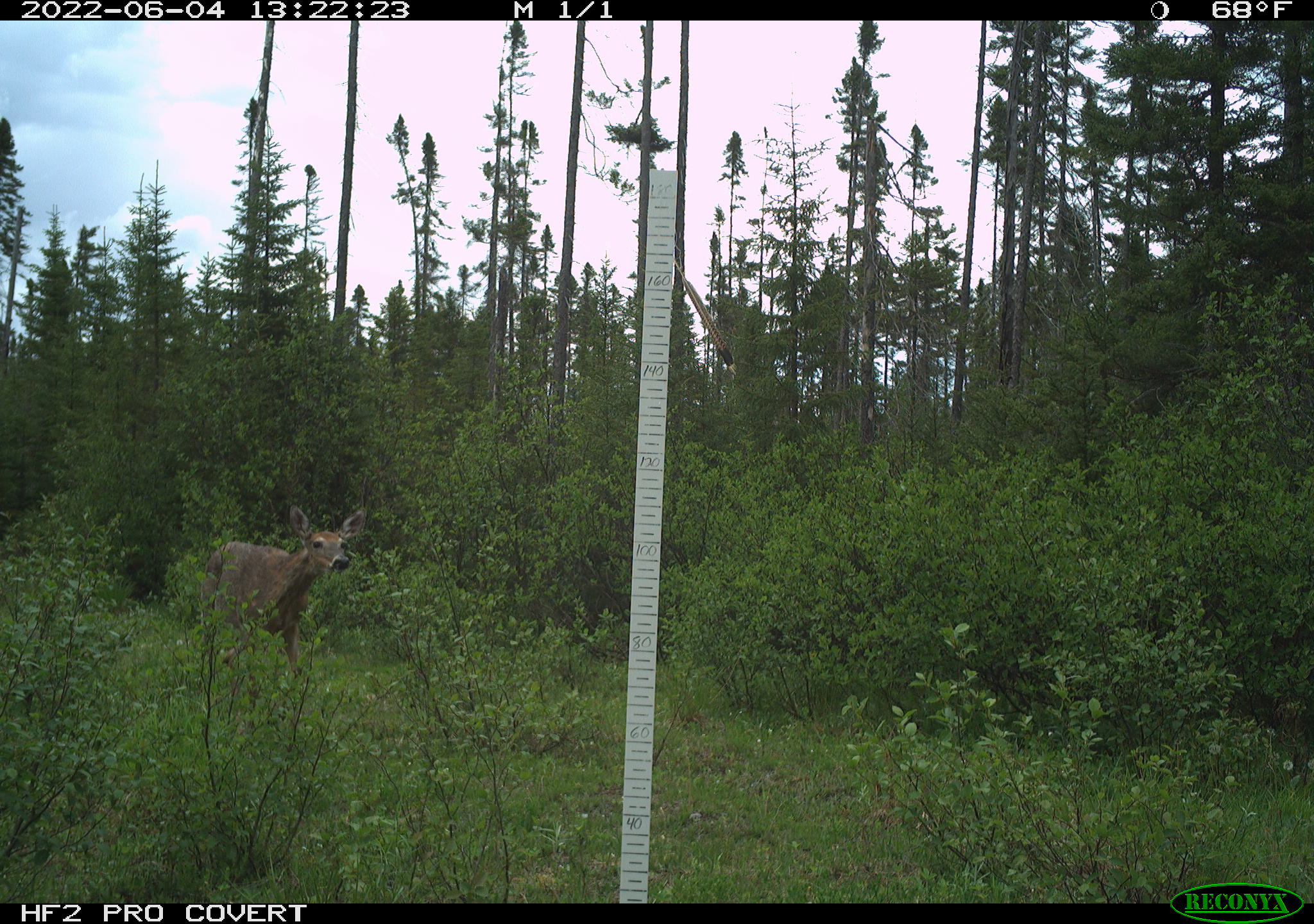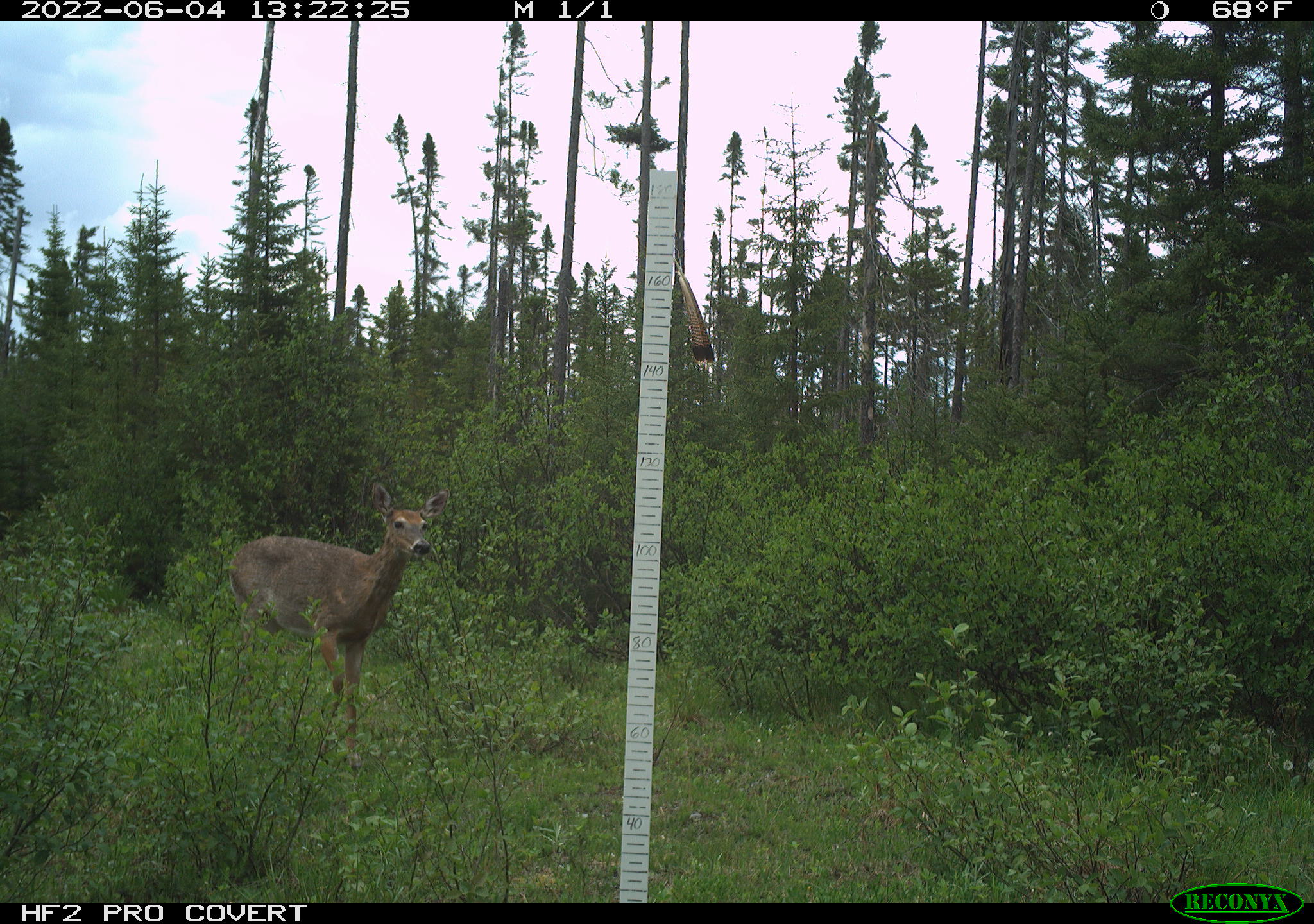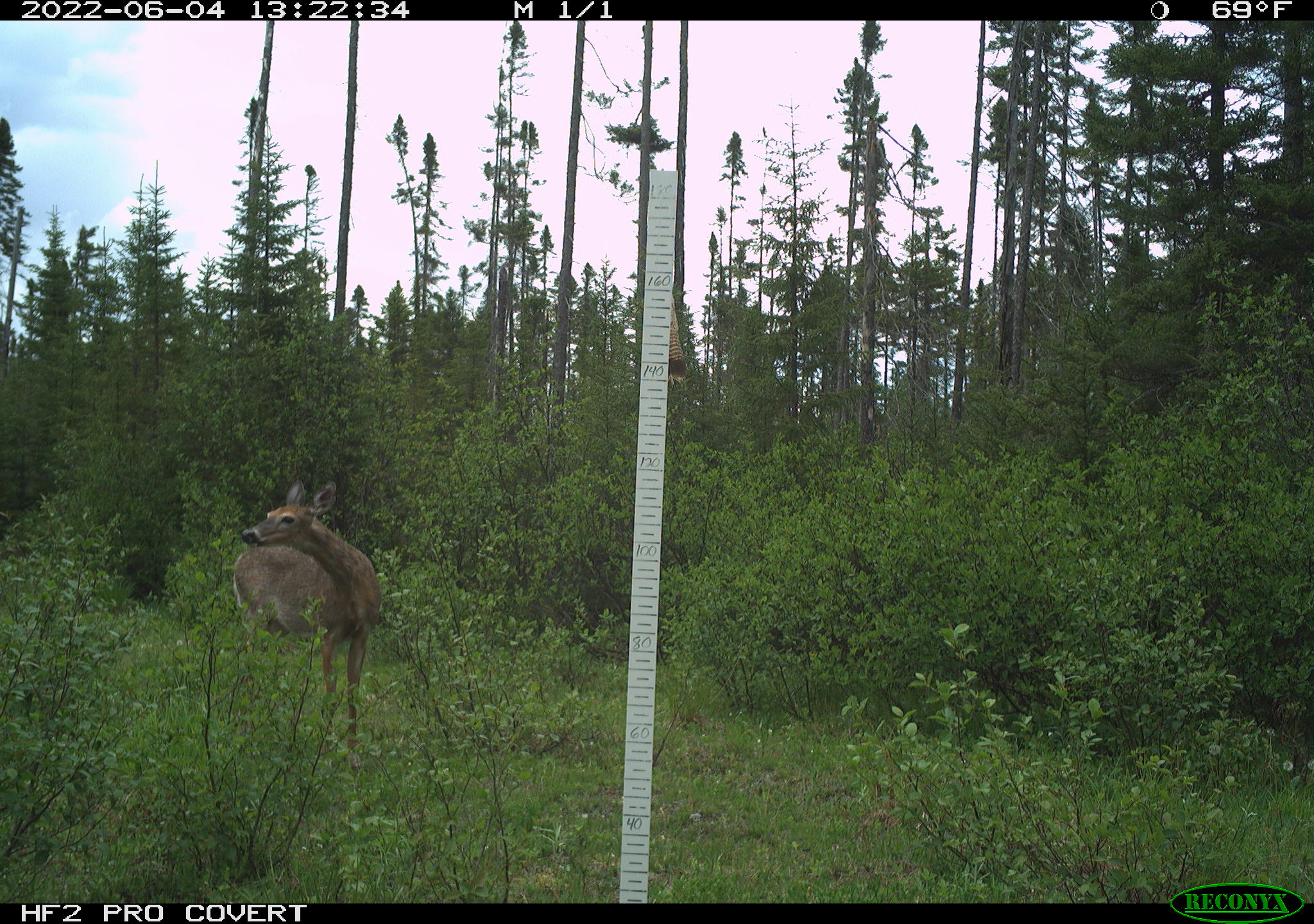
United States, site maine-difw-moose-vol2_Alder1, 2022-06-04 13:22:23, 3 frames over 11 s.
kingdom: Animalia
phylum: Chordata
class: Mammalia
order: Artiodactyla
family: Cervidae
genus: Odocoileus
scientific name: Odocoileus virginianus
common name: white-tailed deer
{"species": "white-tailed deer (Odocoileus virginianus)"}